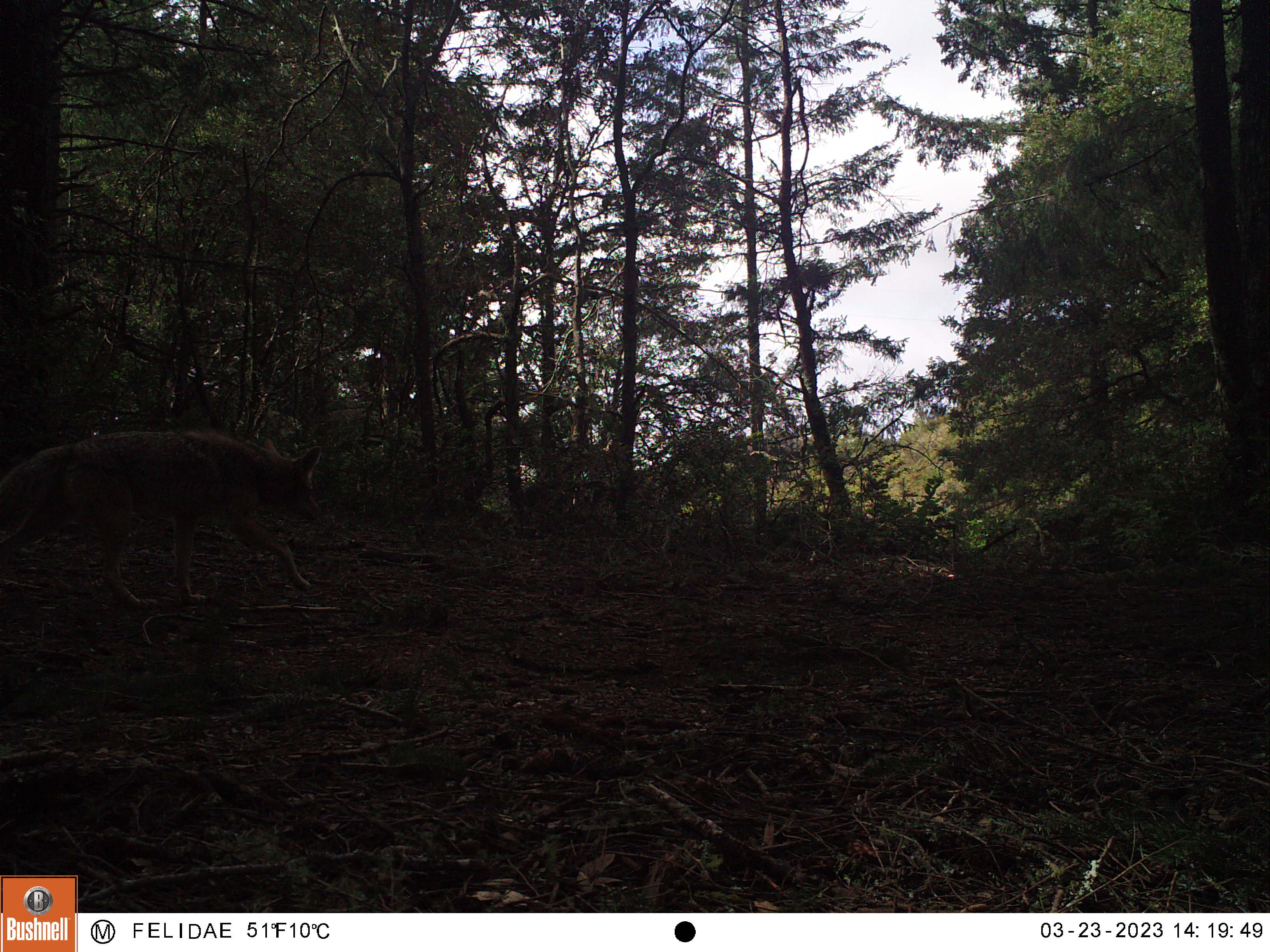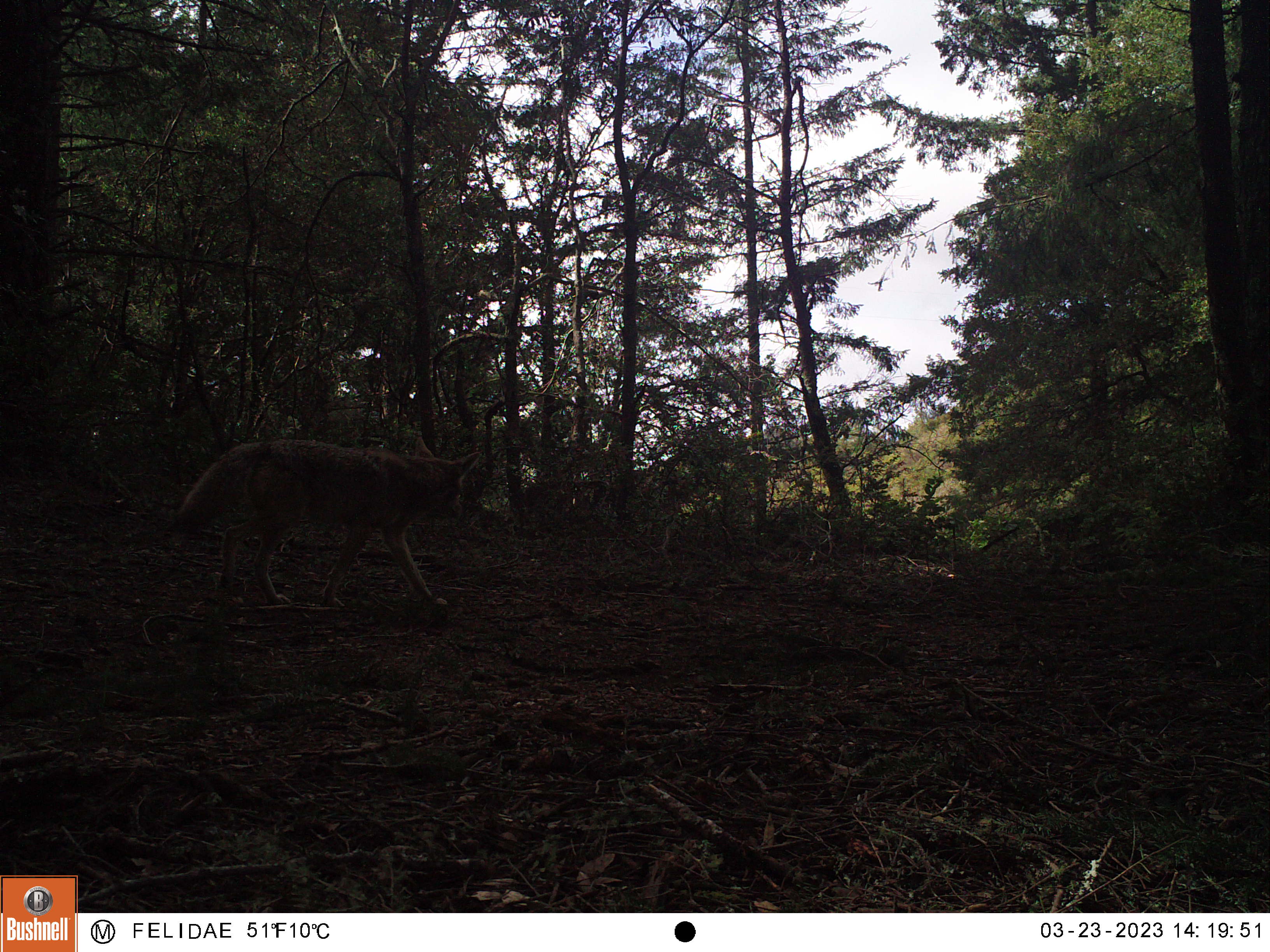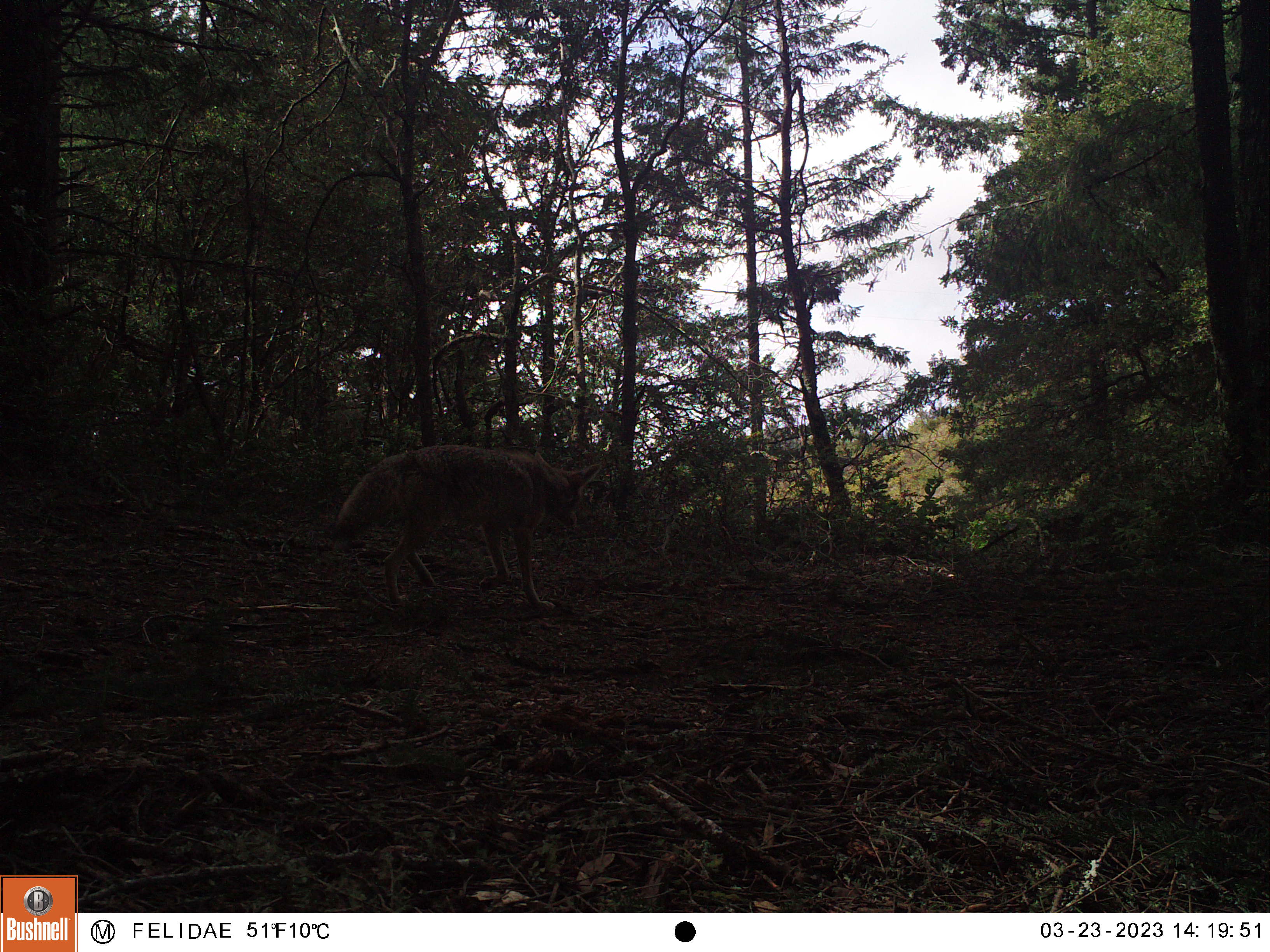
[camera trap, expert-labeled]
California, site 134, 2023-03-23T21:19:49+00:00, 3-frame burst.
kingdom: Animalia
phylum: Chordata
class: Mammalia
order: Carnivora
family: Canidae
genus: Canis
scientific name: Canis latrans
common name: coyote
Coyote (Canis latrans).